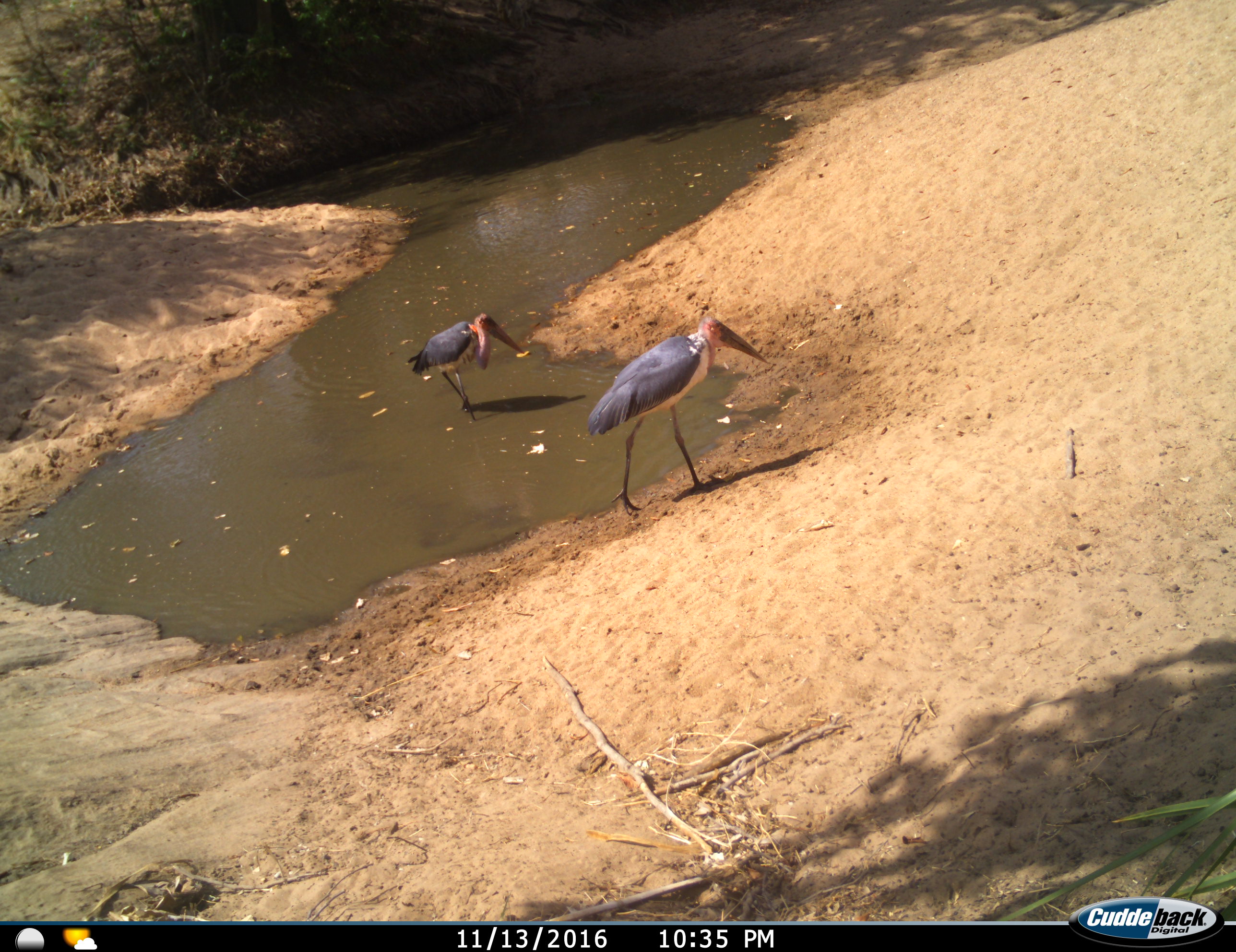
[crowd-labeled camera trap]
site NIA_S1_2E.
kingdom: Animalia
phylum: Chordata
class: Aves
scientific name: Aves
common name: bird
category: birdother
Birdother (bird) (Aves), count 2. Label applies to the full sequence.